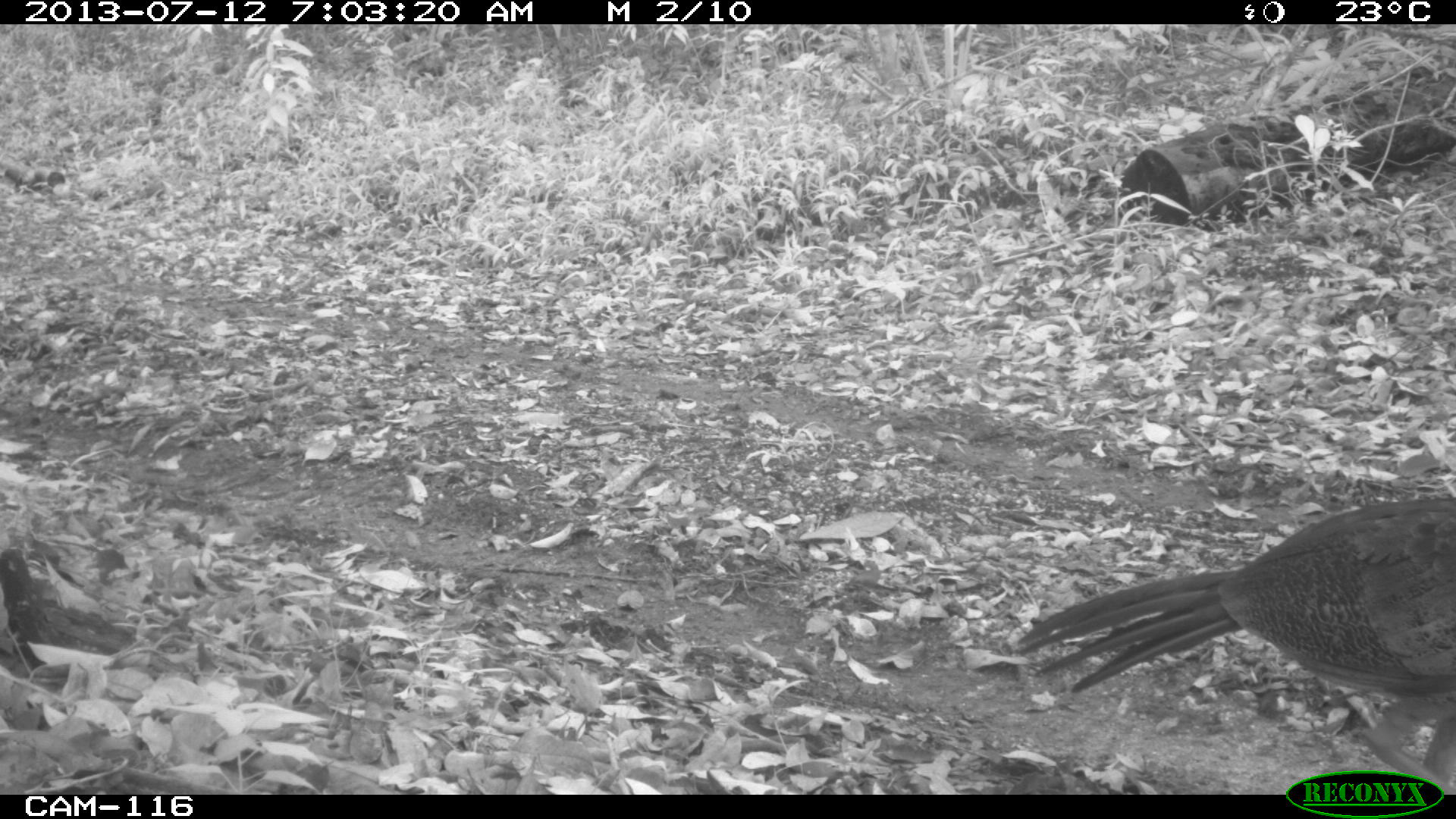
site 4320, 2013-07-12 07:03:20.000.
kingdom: Animalia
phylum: Chordata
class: Aves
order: Galliformes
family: Cracidae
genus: Crax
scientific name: Crax rubra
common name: great curassow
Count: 1.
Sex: female.